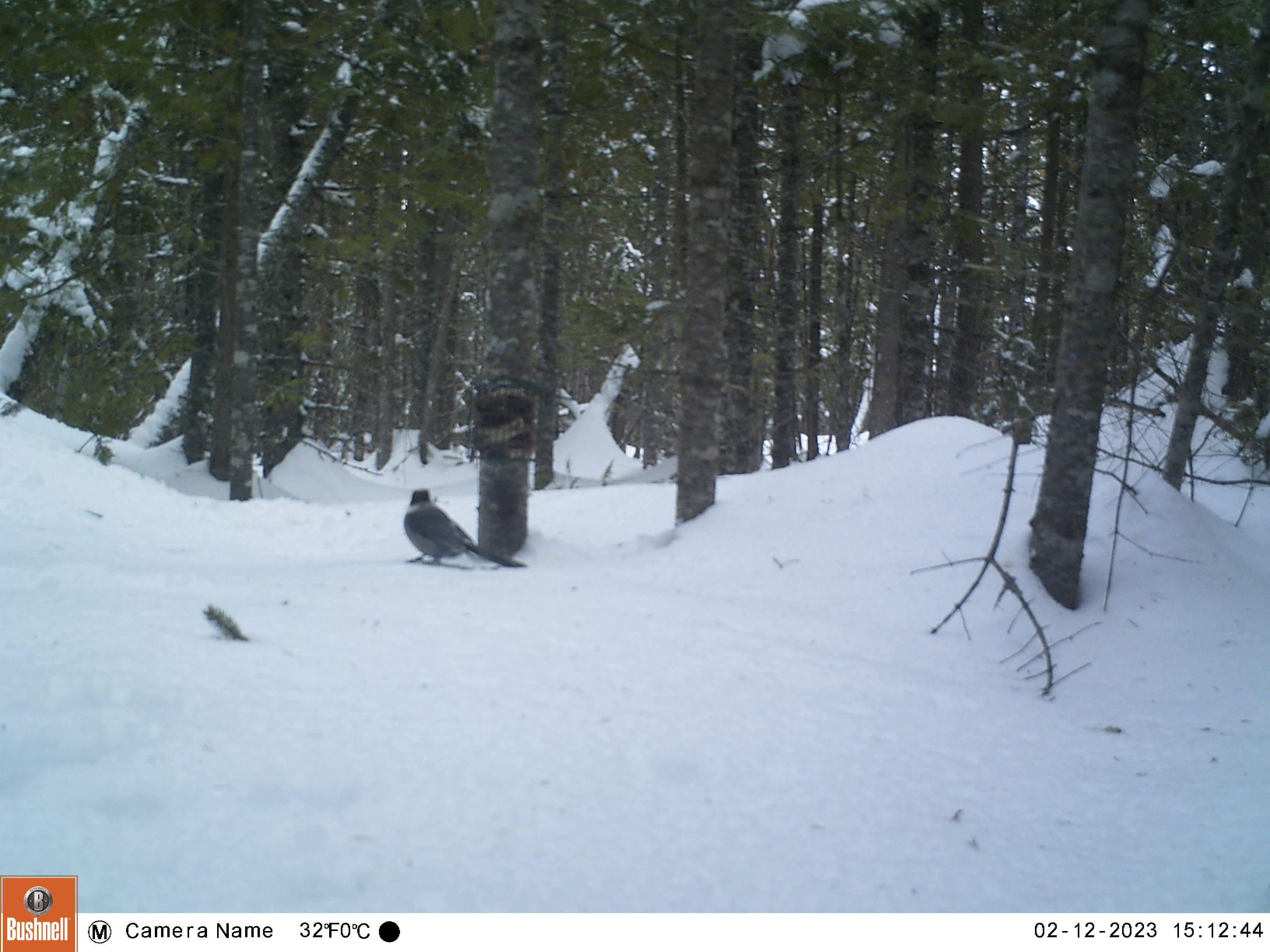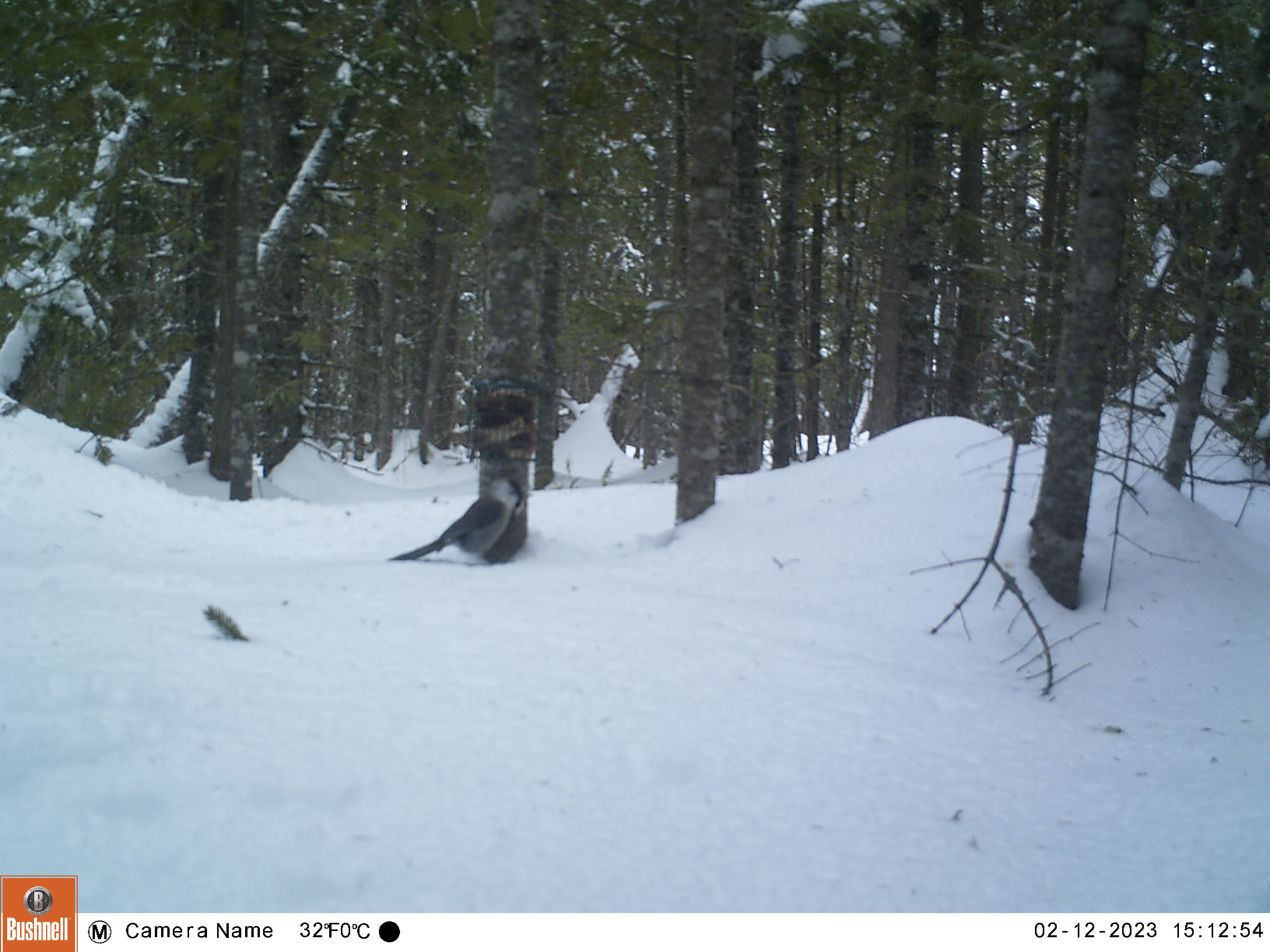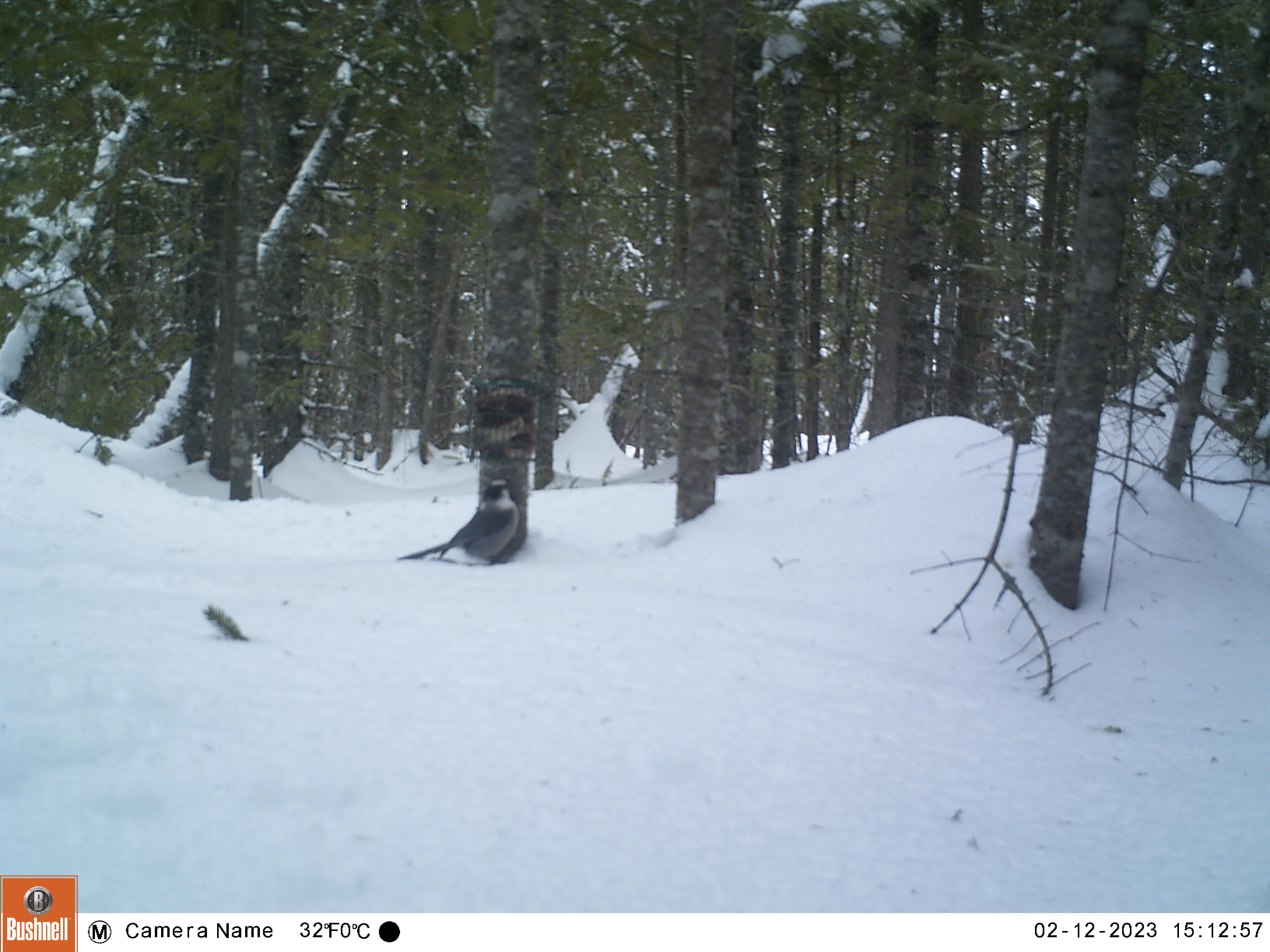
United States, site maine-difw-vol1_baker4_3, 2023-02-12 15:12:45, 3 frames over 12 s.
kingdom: Animalia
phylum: Chordata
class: Aves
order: Passeriformes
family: Corvidae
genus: Perisoreus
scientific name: Perisoreus canadensis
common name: canada jay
Canada jay (Perisoreus canadensis).